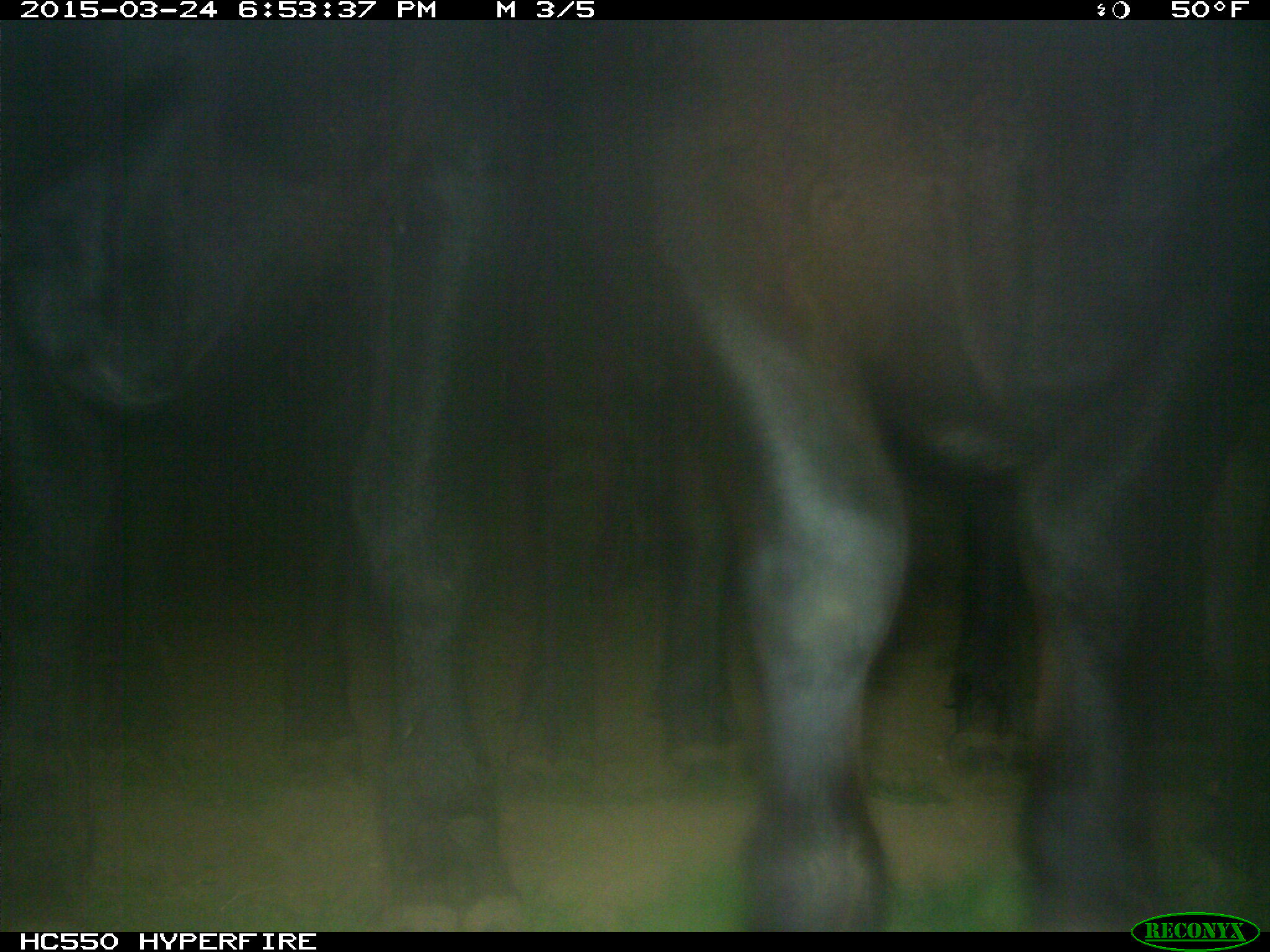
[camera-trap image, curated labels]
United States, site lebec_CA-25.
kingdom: Animalia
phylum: Chordata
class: Mammalia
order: Artiodactyla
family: Bovidae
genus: Bos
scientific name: Bos taurus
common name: domestic cow